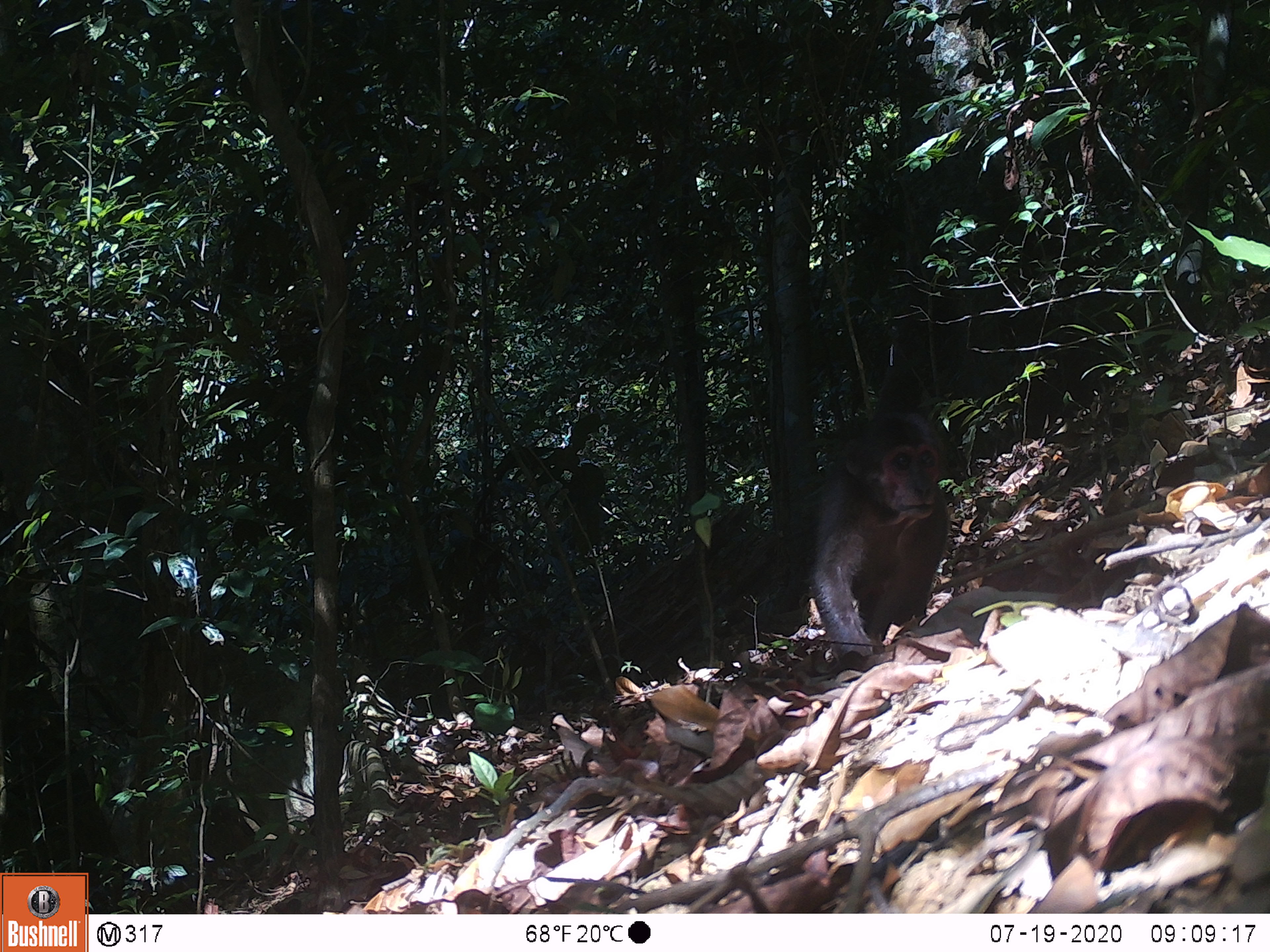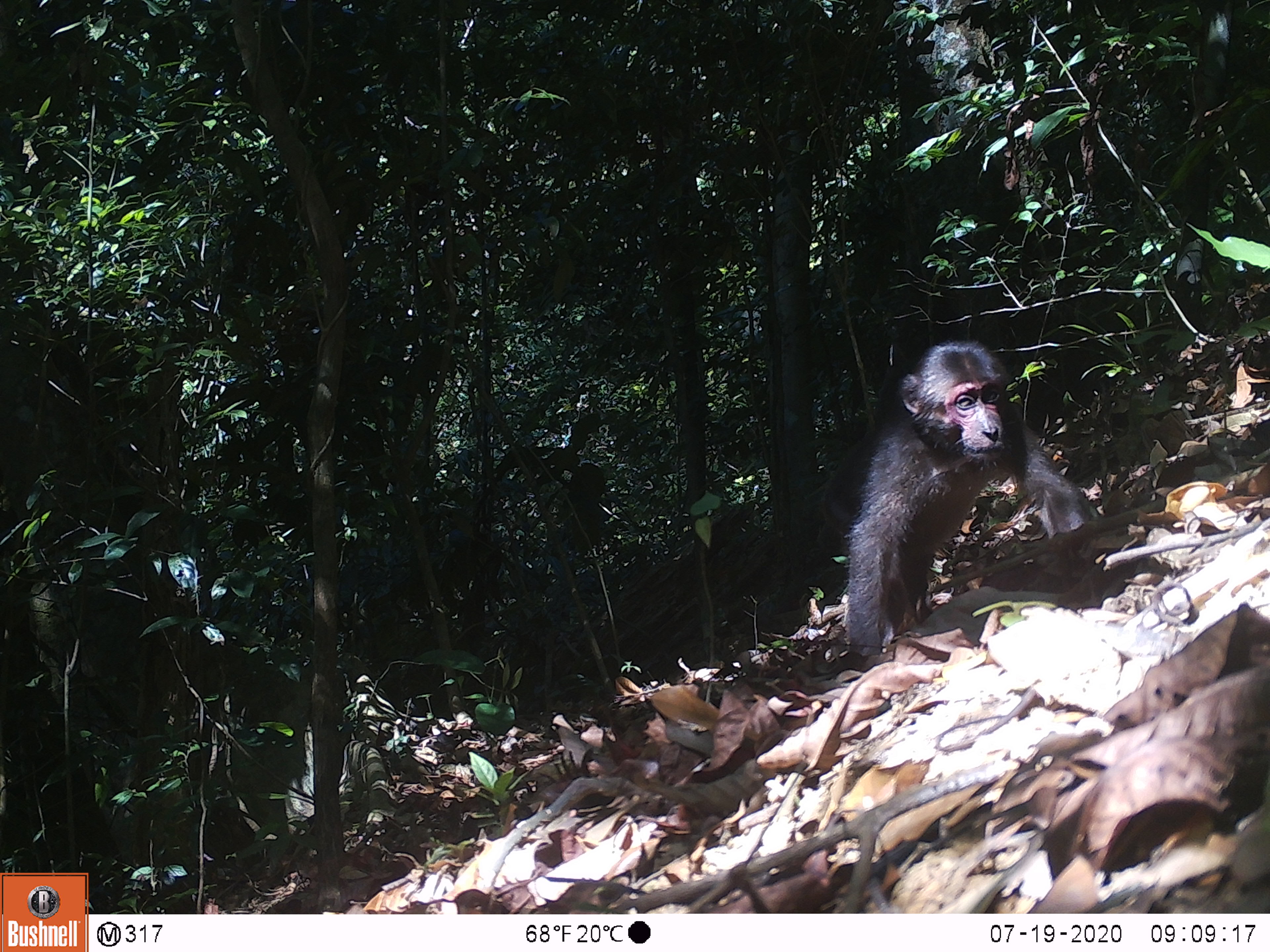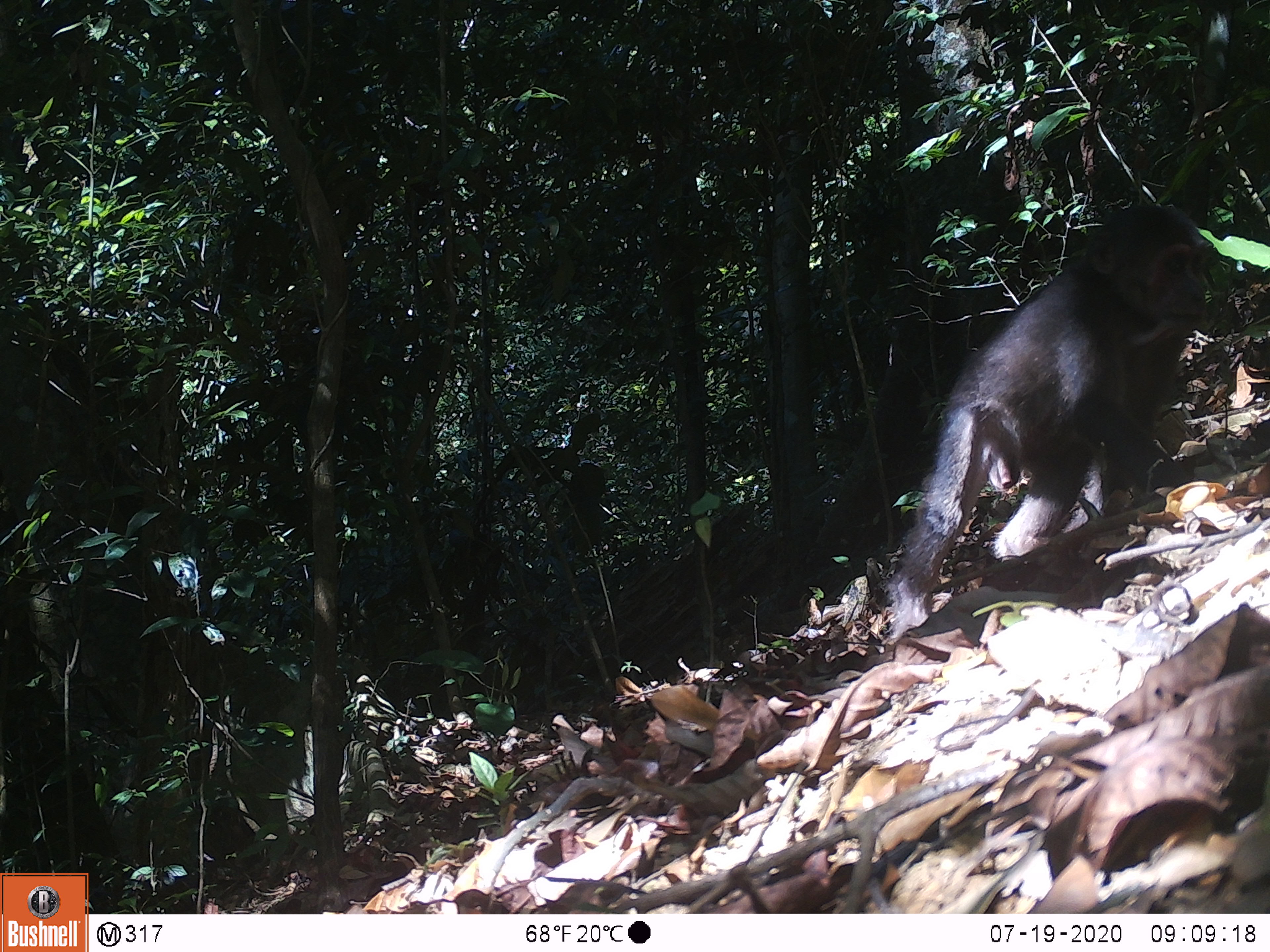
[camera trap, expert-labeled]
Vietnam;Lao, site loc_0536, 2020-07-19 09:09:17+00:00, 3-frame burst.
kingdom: Animalia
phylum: Chordata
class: Mammalia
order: Primates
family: Cercopithecidae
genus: Macaca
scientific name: Macaca arctoides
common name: stump-tailed macaque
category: stump tailed macaque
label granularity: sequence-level